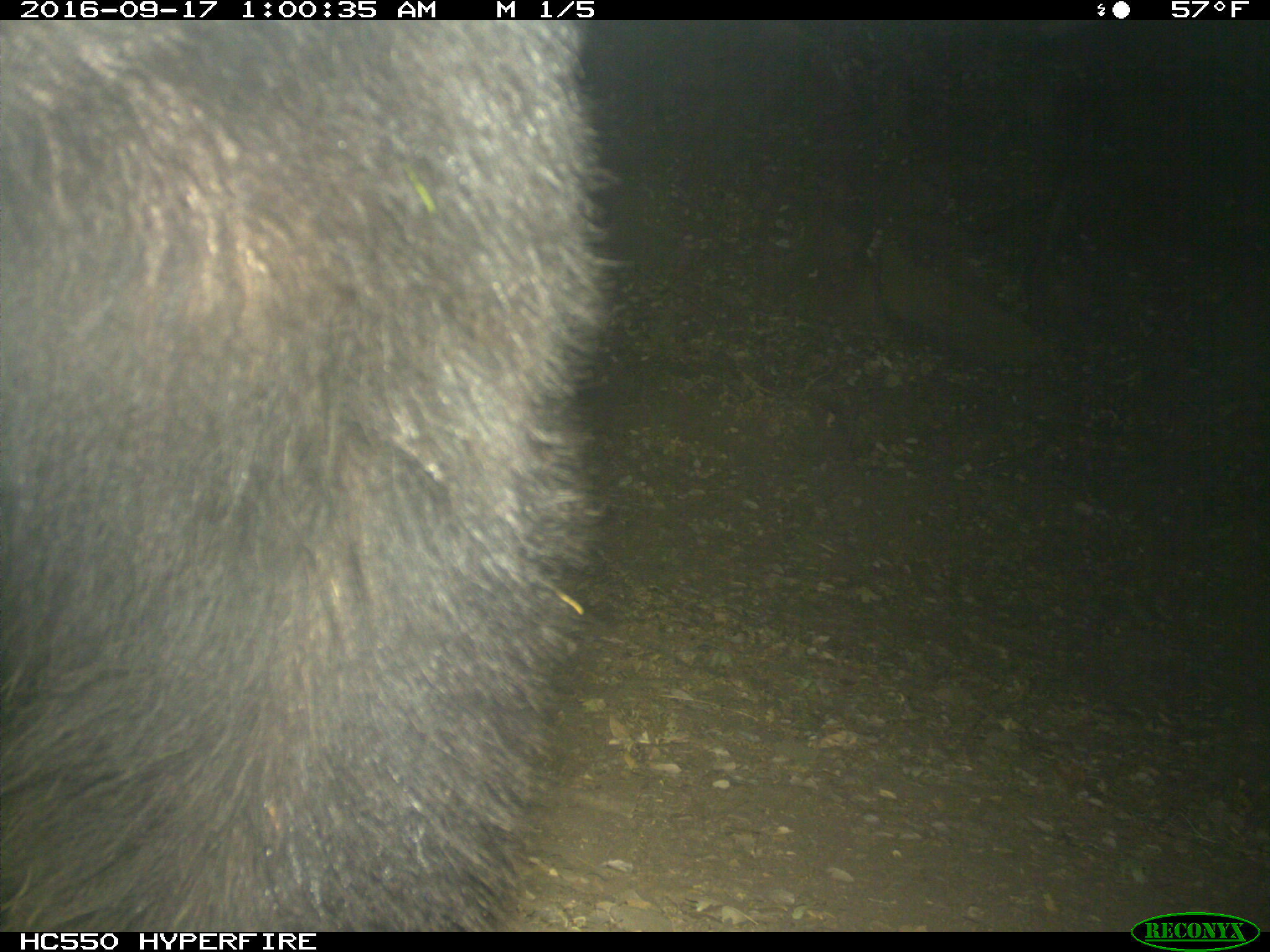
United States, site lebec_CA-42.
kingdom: Animalia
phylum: Chordata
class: Mammalia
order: Carnivora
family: Ursidae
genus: Ursus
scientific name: Ursus americanus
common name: american black bear